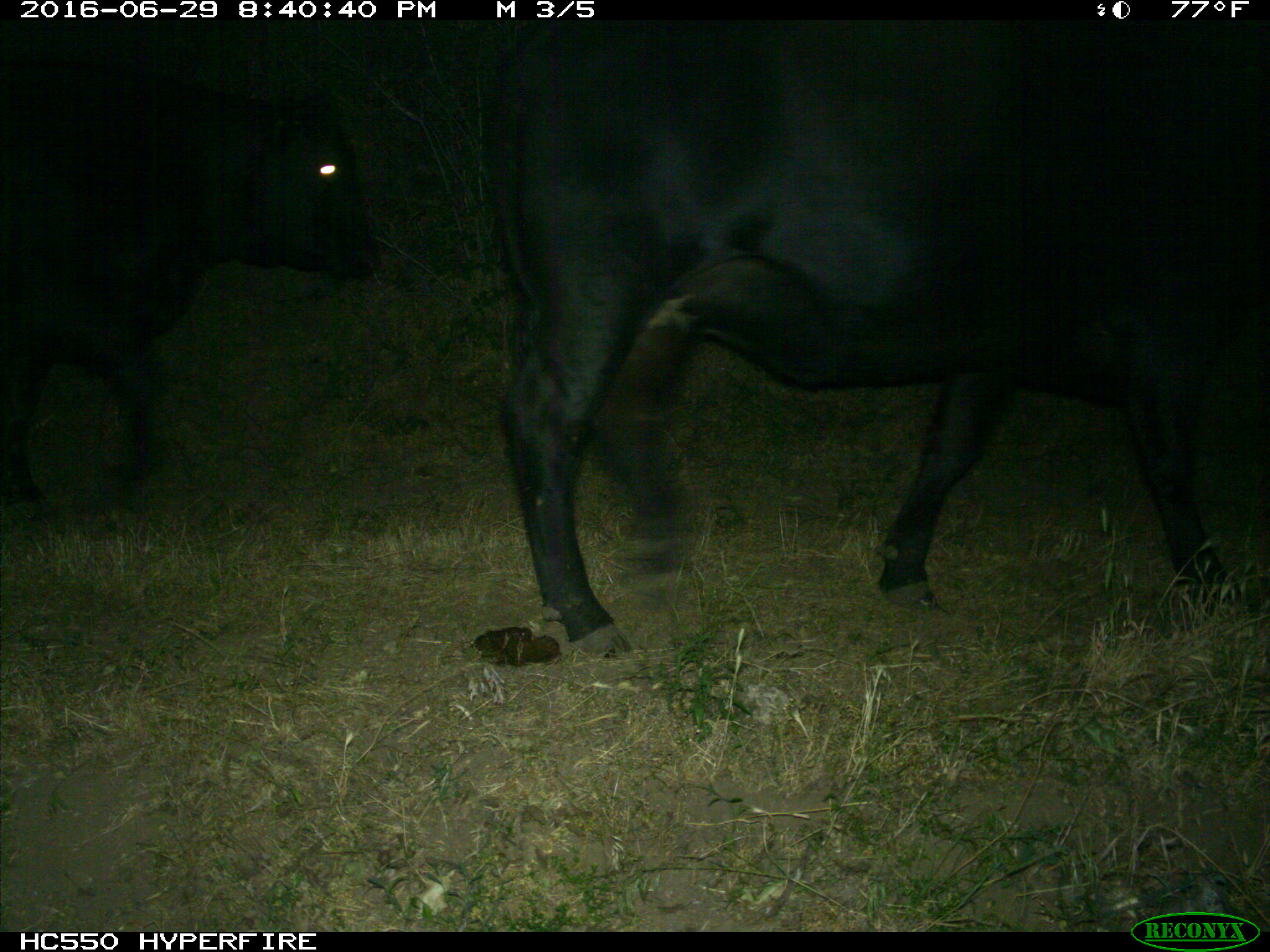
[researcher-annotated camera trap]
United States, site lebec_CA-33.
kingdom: Animalia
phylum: Chordata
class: Mammalia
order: Artiodactyla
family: Bovidae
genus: Bos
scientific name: Bos taurus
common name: domestic cow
Bos taurus (domestic cow).